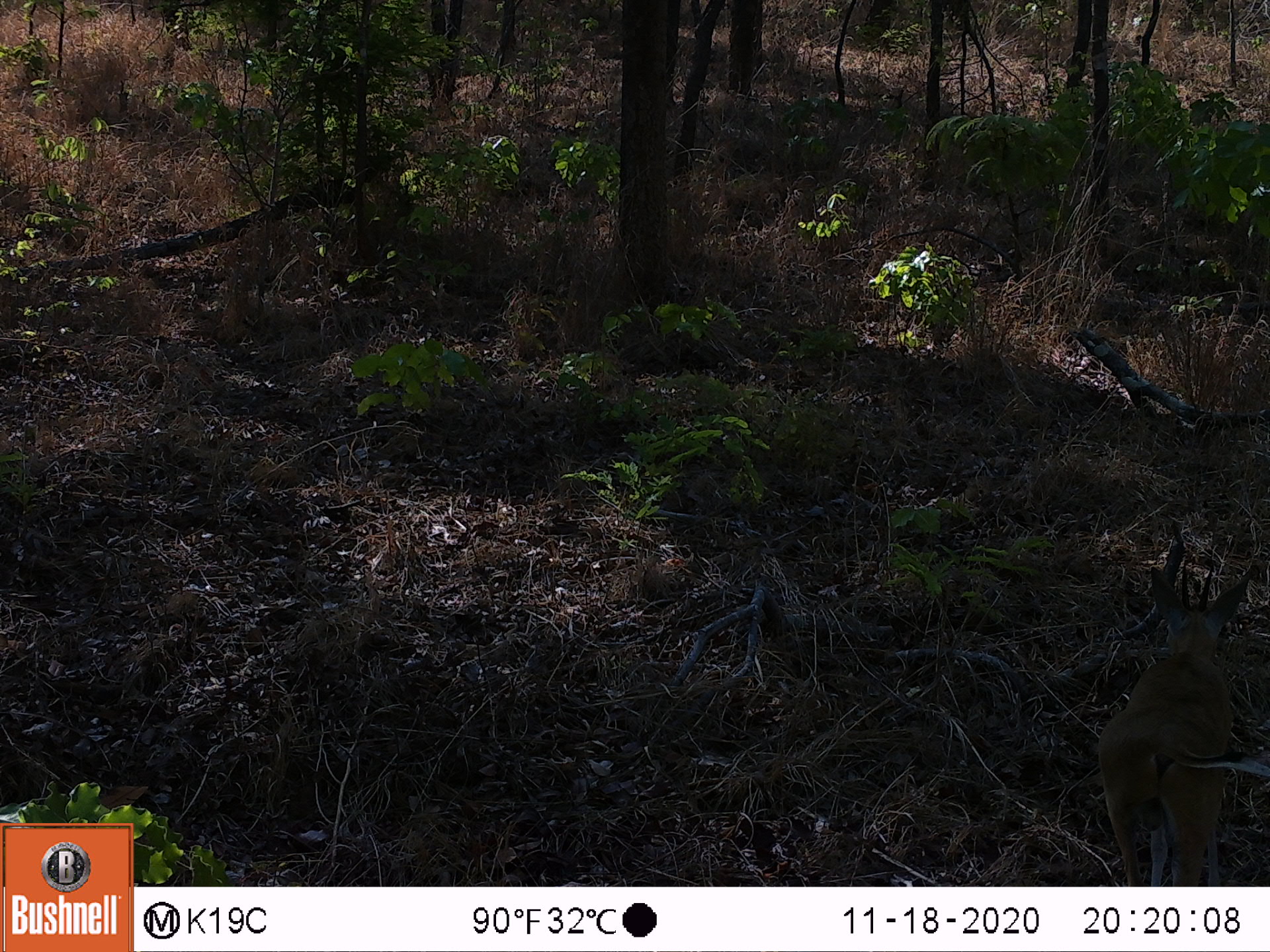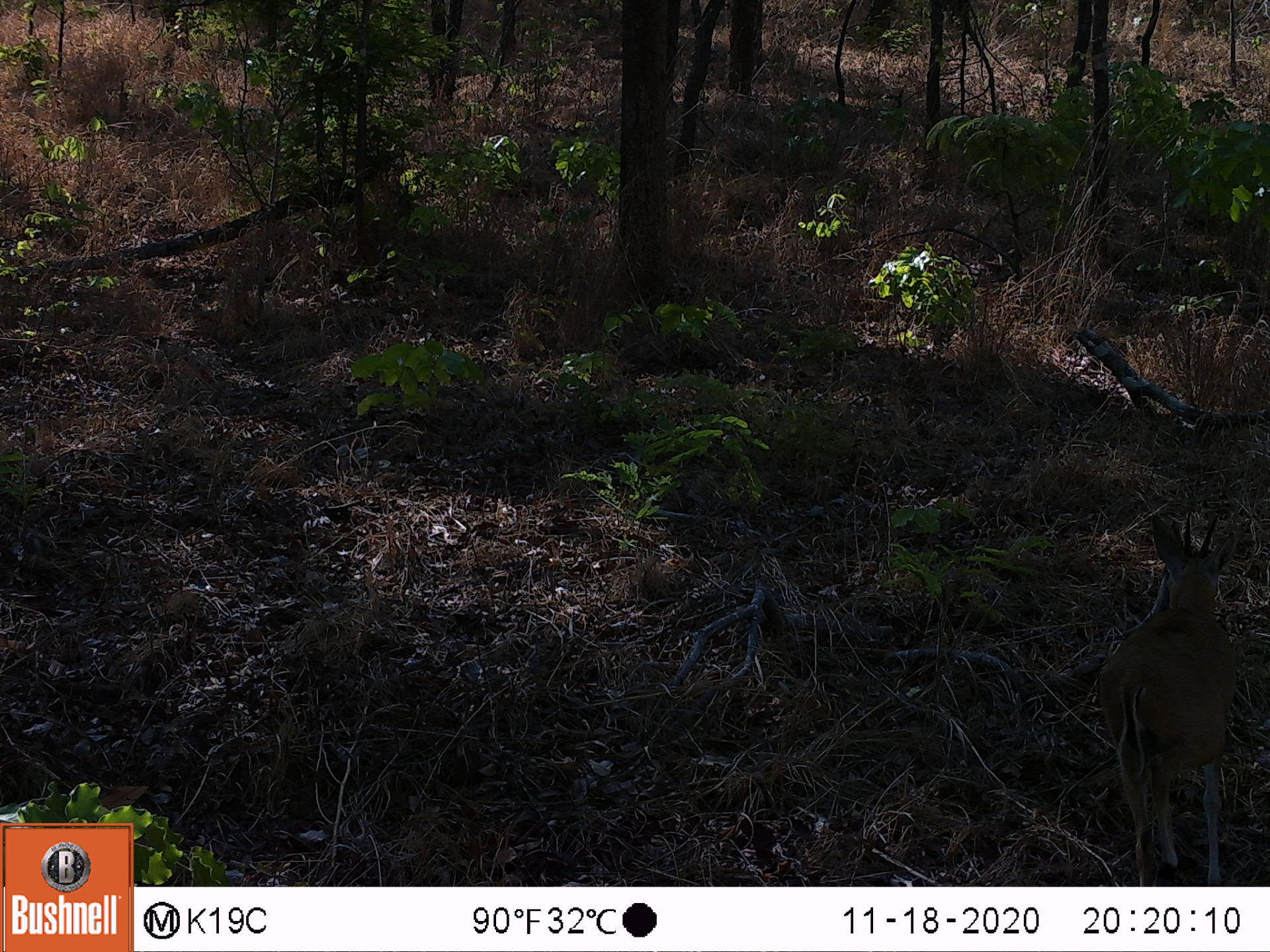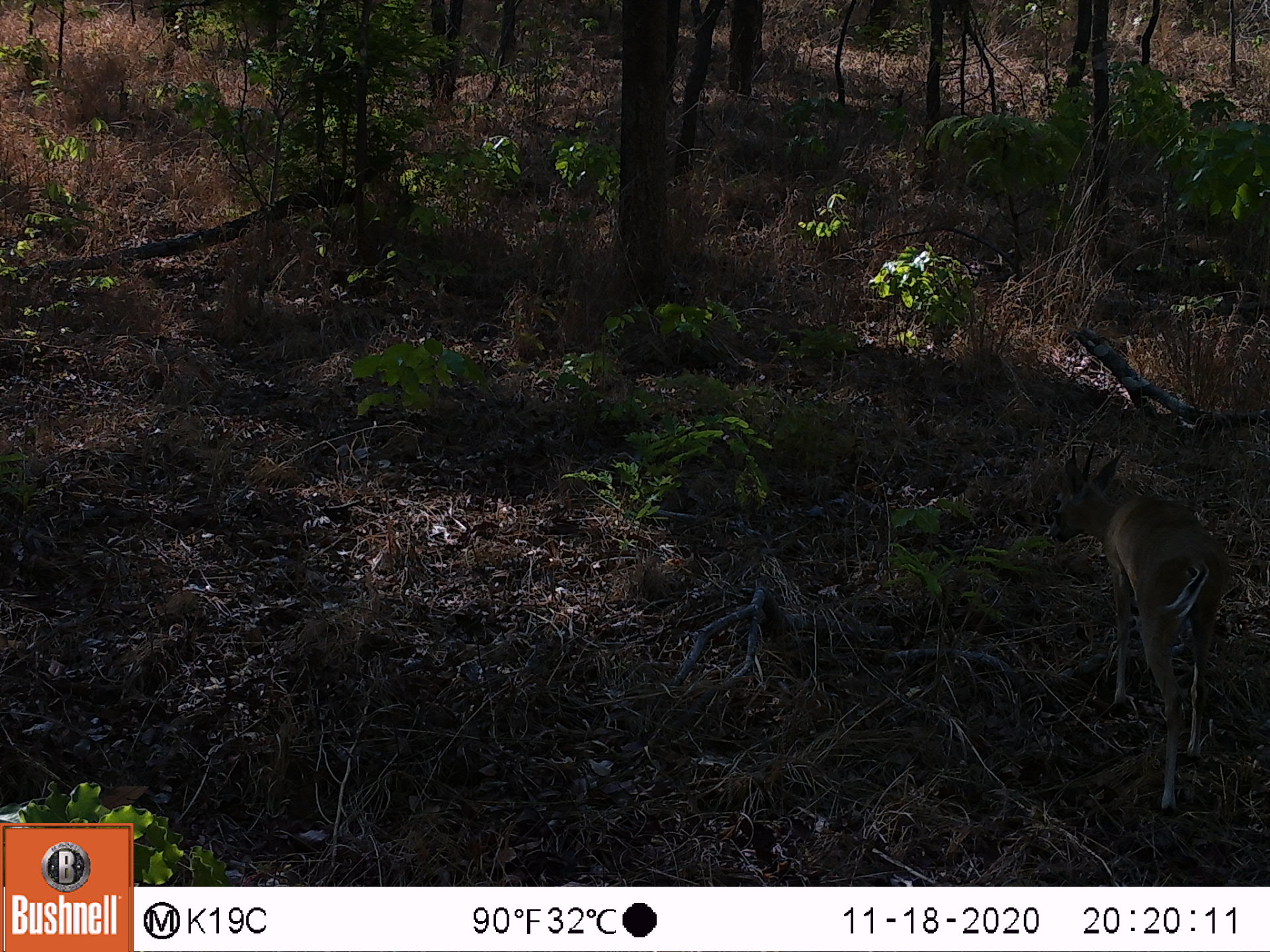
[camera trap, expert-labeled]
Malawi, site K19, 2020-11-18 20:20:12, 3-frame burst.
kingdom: Animalia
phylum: Chordata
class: Mammalia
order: Artiodactyla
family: Bovidae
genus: Sylvicapra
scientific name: Sylvicapra grimmia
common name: common duiker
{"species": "common duiker (Sylvicapra grimmia)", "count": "1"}